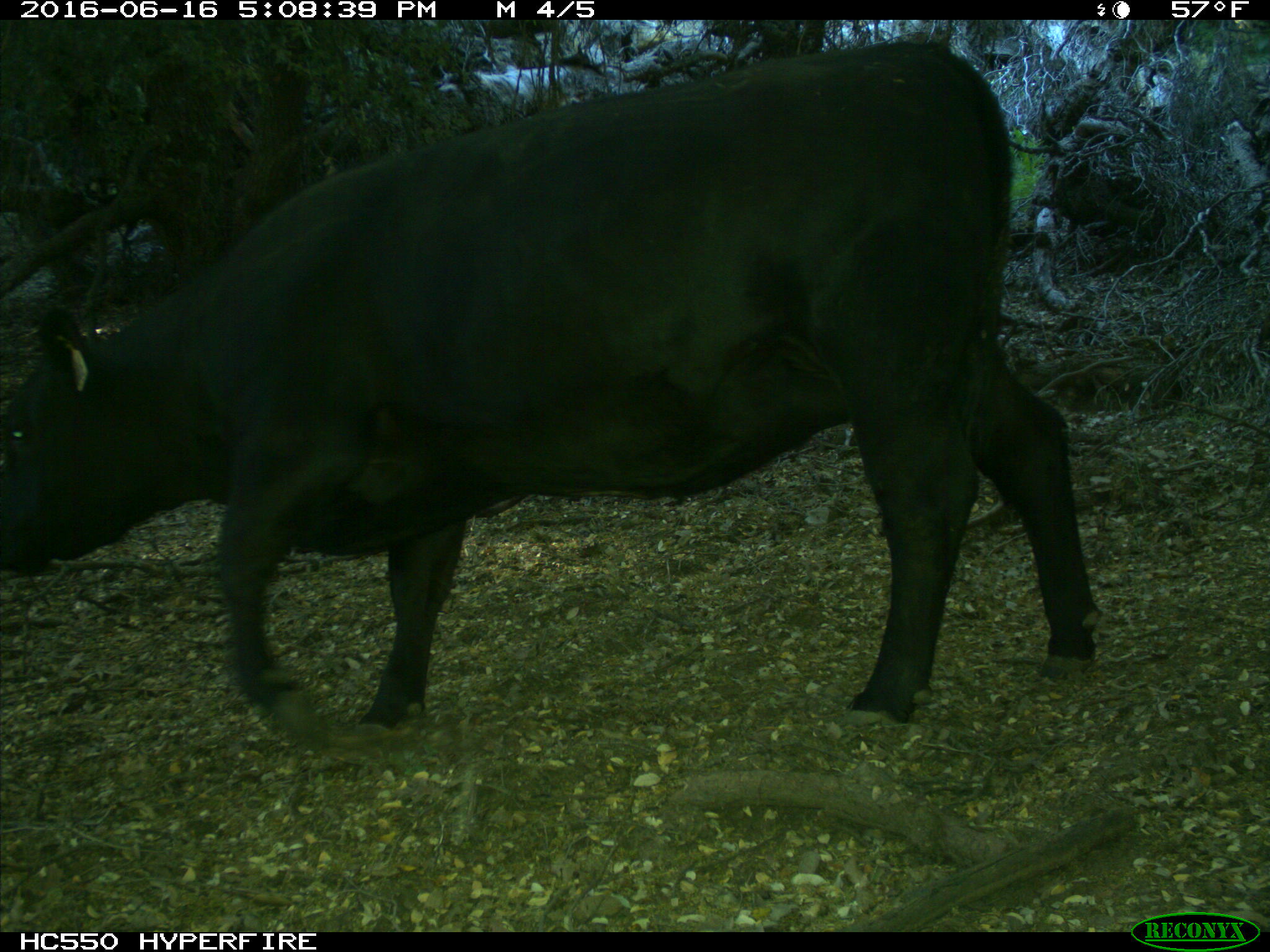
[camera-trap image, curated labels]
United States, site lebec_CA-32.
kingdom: Animalia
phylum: Chordata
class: Mammalia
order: Artiodactyla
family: Bovidae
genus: Bos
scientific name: Bos taurus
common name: domestic cow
Bos taurus (domestic cow).